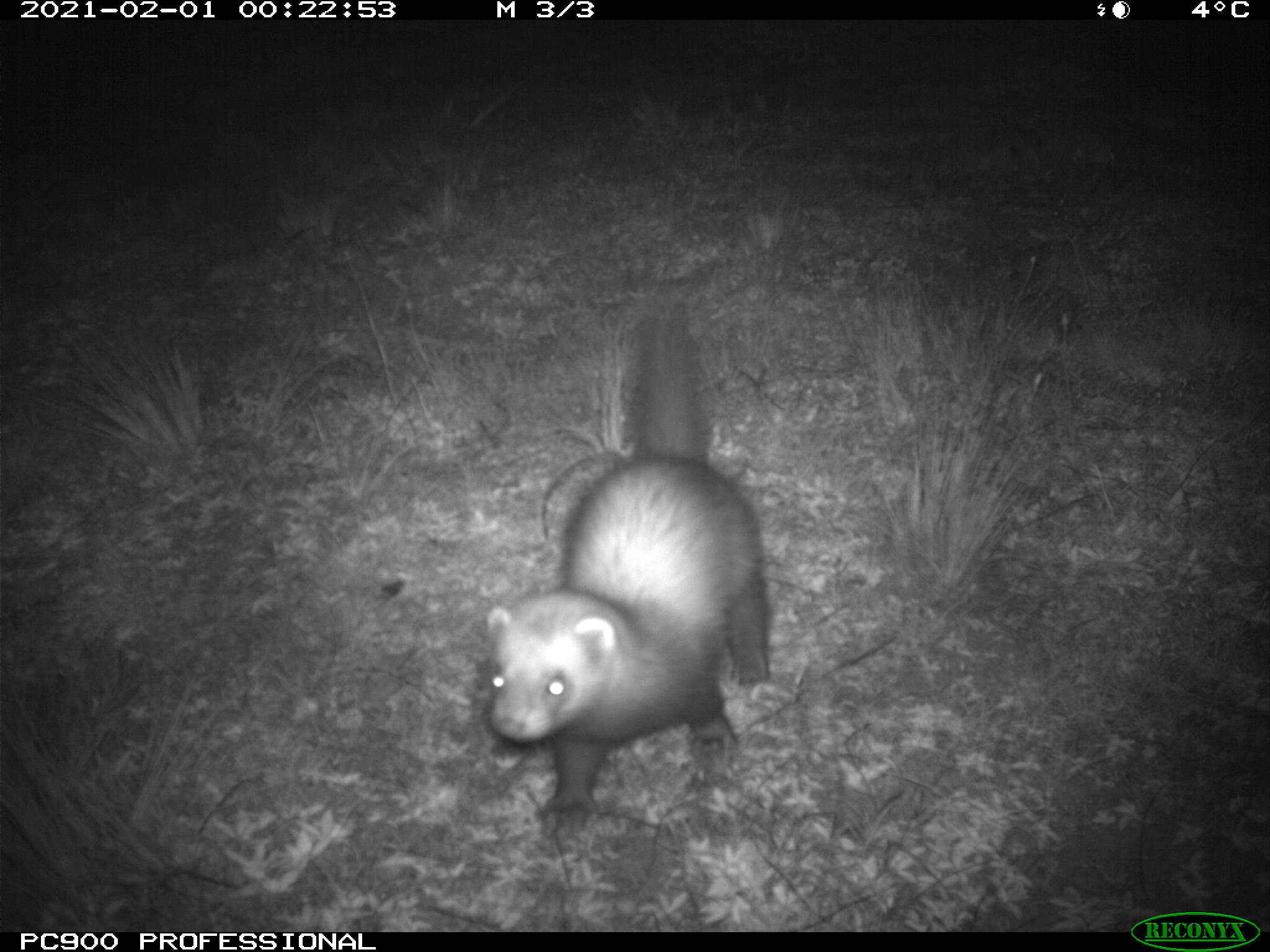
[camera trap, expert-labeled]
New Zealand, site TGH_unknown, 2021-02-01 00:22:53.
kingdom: Animalia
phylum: Chordata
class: Mammalia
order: Carnivora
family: Mustelidae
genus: Mustela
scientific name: Mustela furo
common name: ferret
Ferret (Mustela furo).